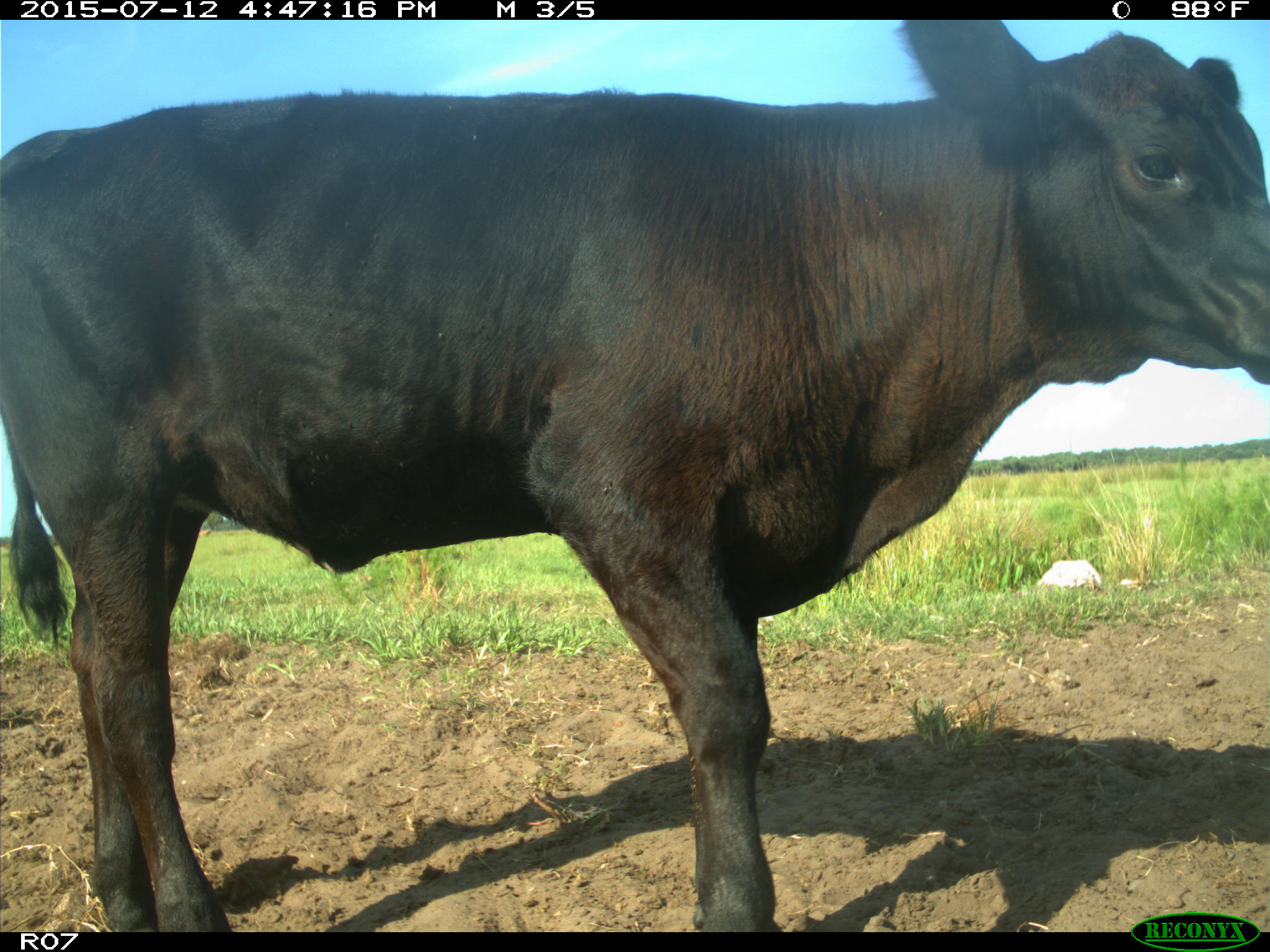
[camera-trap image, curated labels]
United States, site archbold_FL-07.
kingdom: Animalia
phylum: Chordata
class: Mammalia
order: Artiodactyla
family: Bovidae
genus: Bos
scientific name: Bos taurus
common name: domestic cow